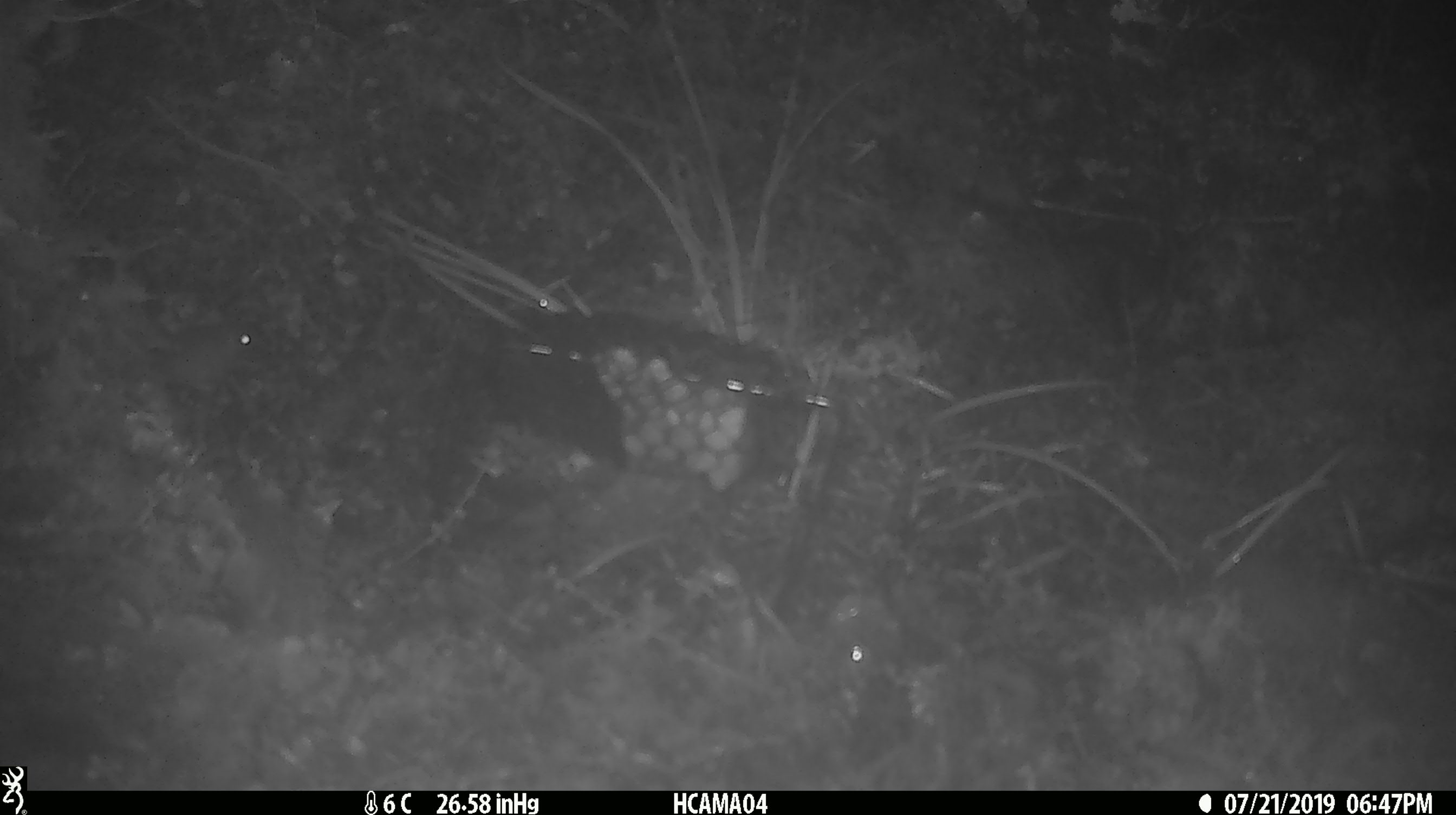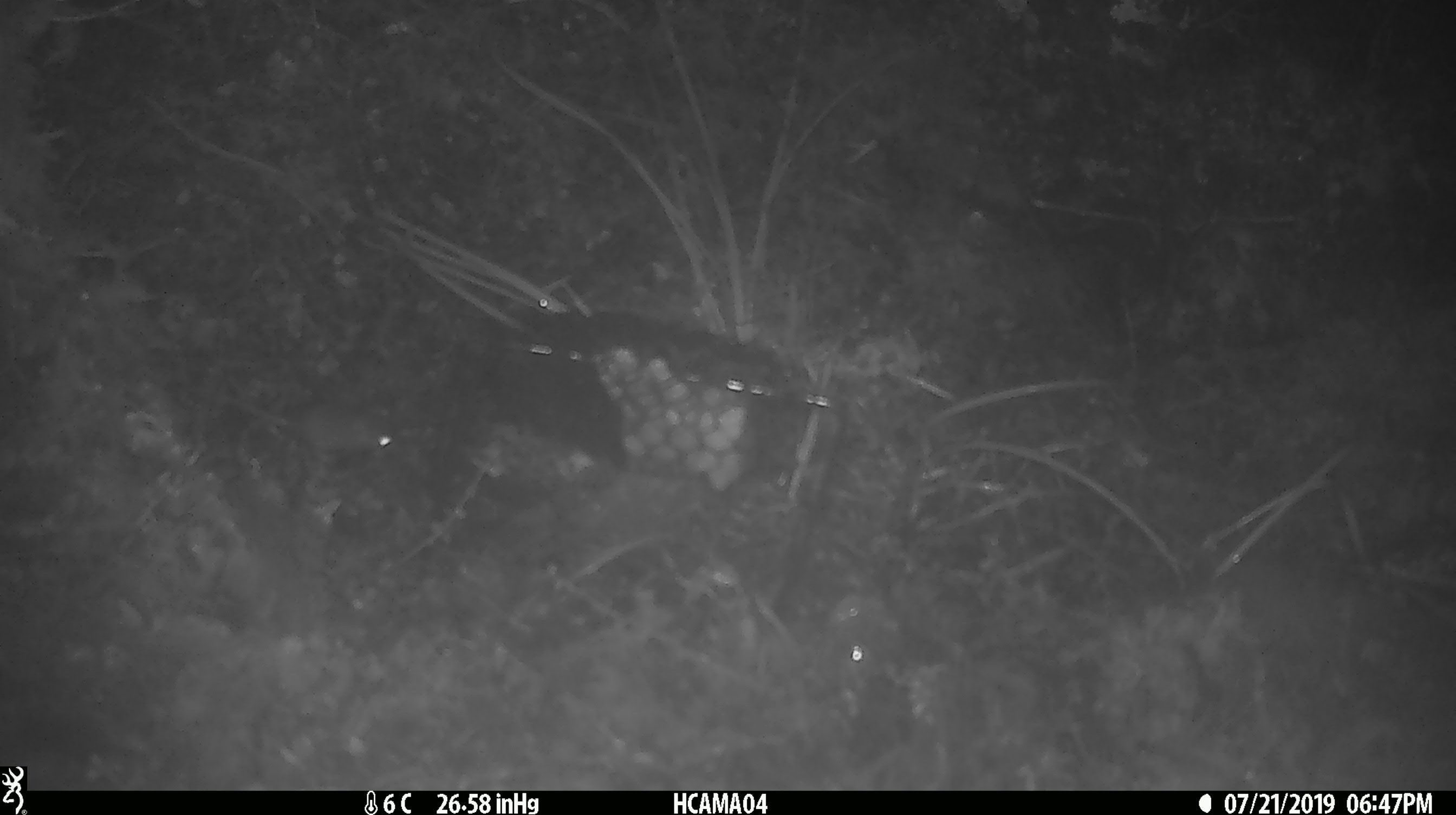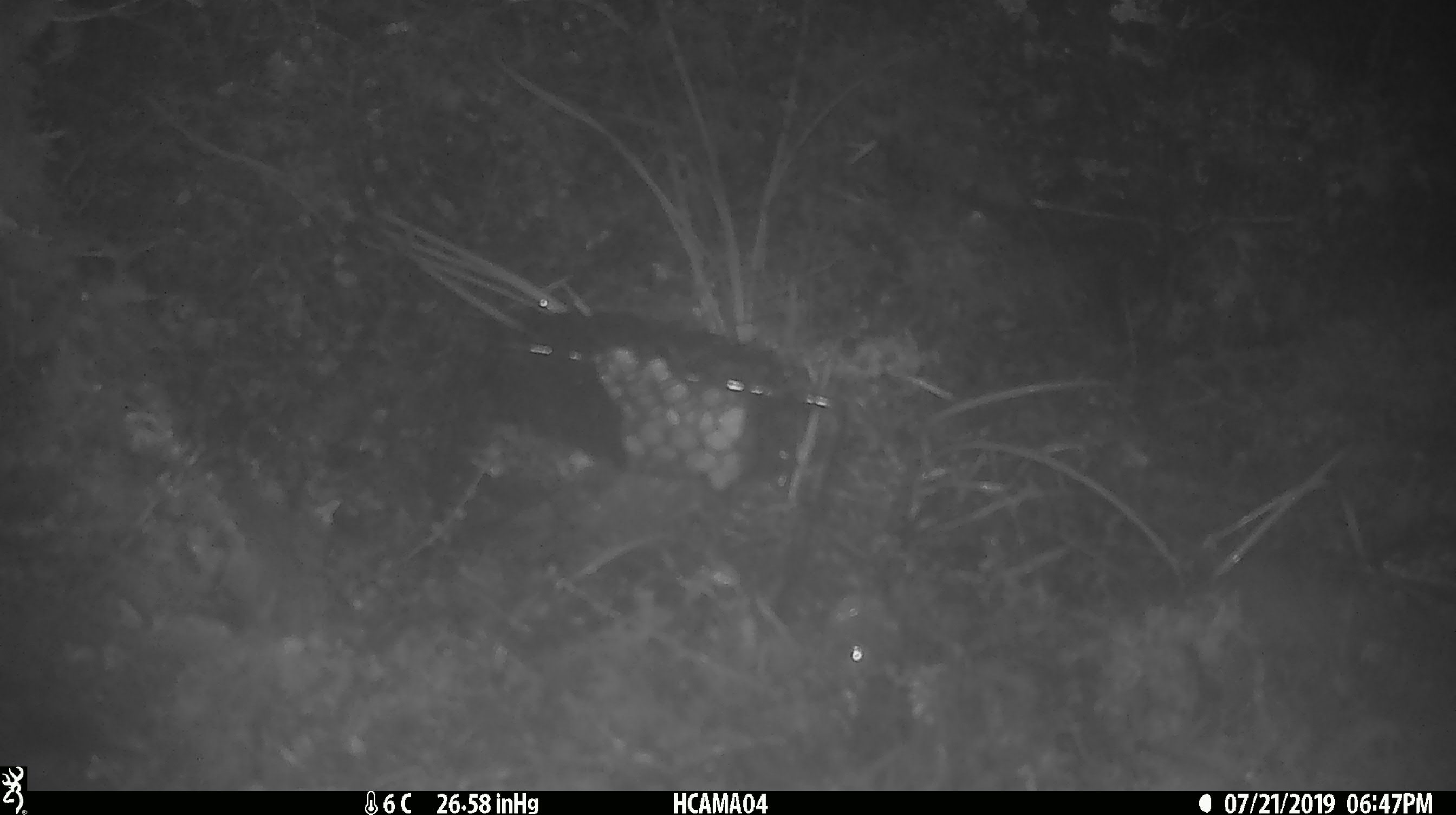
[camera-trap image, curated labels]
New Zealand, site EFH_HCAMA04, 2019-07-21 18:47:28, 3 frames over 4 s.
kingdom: Animalia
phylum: Chordata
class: Mammalia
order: Rodentia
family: Muridae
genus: Mus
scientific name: Mus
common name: mouse